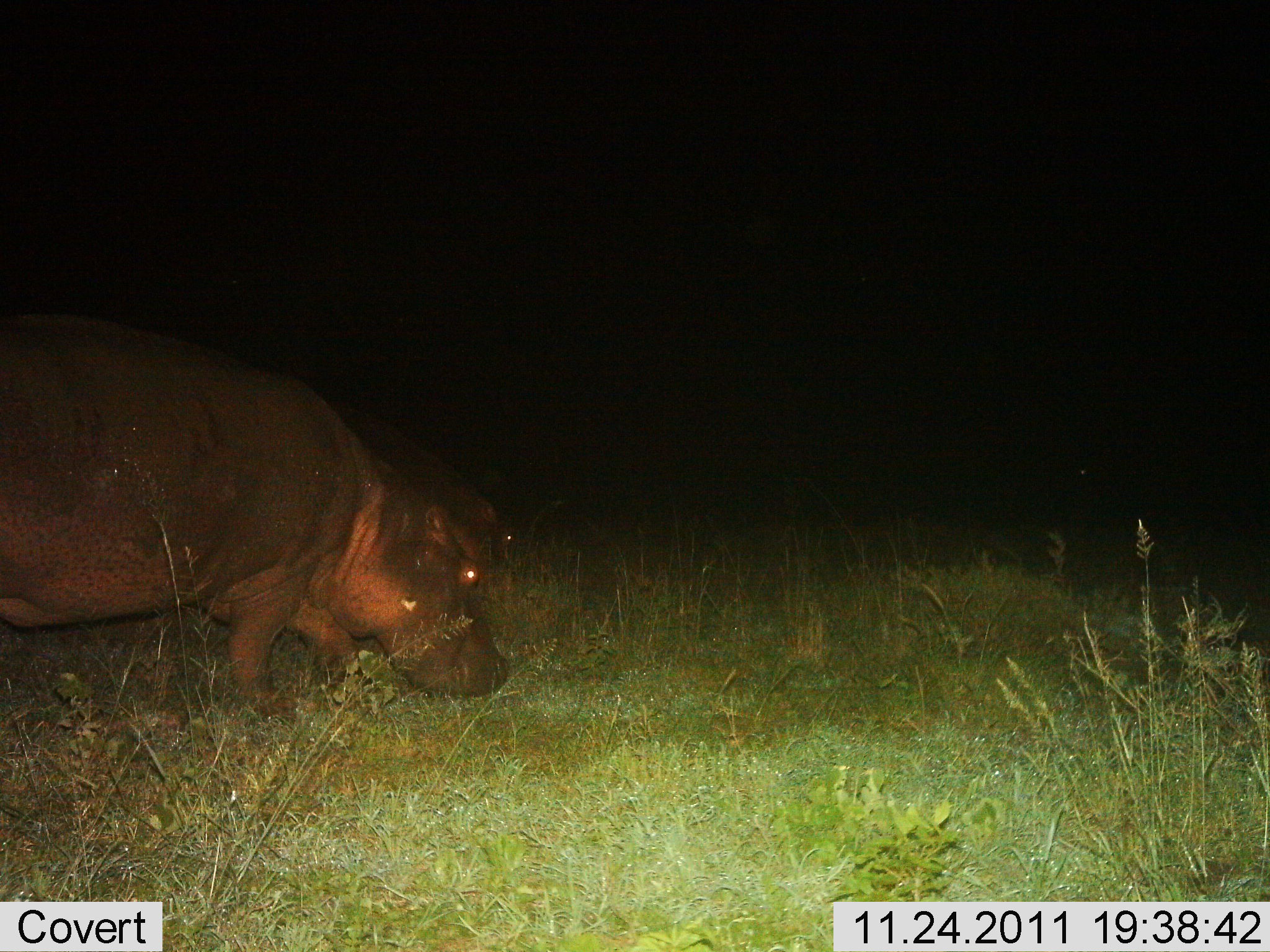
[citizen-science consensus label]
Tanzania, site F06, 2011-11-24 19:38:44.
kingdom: Animalia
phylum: Chordata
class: Mammalia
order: Artiodactyla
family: Hippopotamidae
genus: Hippopotamus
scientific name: Hippopotamus amphibius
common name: hippopotamus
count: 2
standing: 29%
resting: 0%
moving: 36%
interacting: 0%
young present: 0%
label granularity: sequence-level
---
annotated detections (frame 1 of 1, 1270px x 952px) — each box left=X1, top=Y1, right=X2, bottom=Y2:
animal: left=0, top=309, right=511, bottom=718